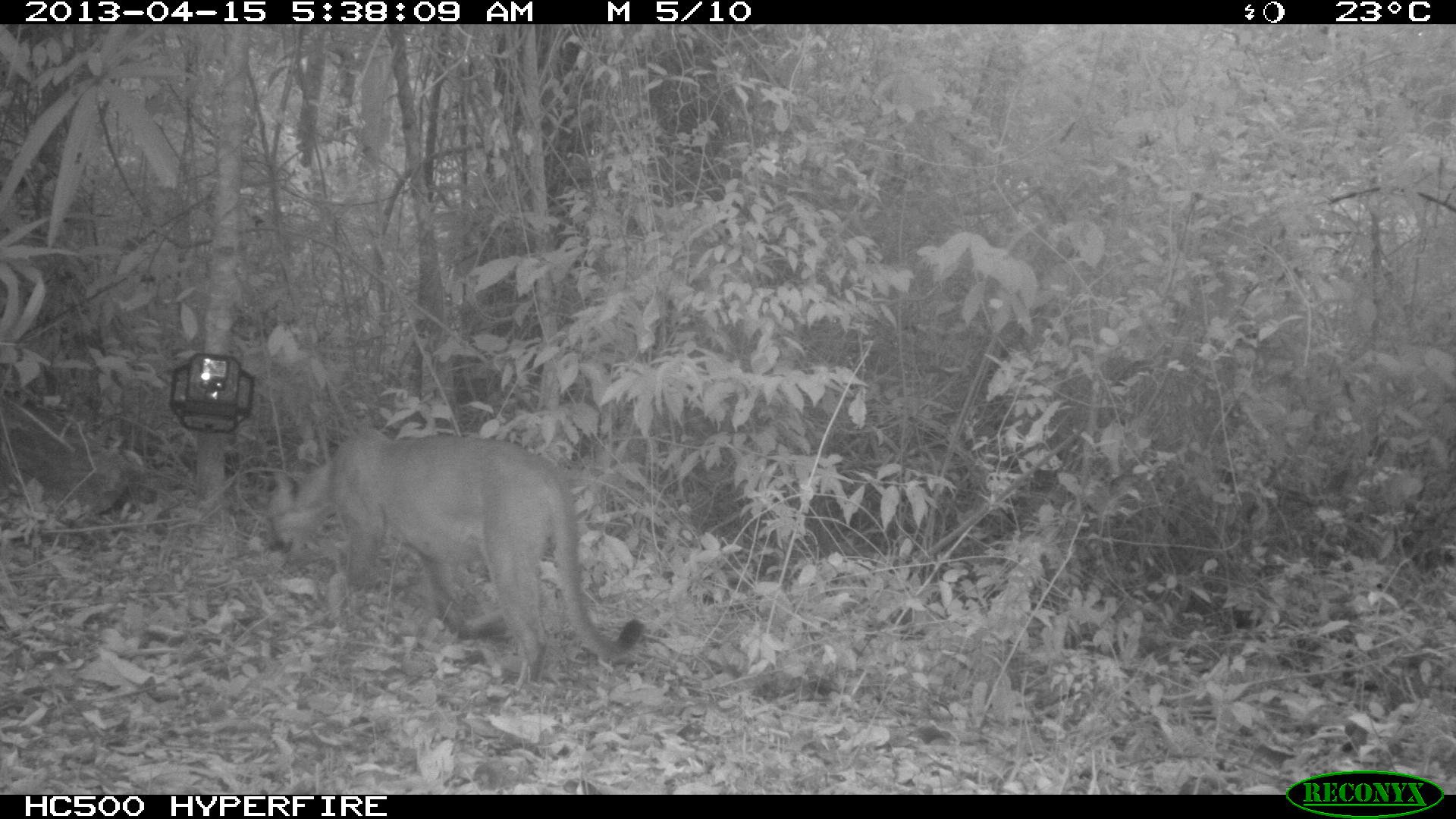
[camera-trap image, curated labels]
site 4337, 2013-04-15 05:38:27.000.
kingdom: Animalia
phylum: Chordata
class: Mammalia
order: Carnivora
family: Felidae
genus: Puma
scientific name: Puma concolor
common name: mountain lion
Puma concolor (mountain lion), count 1, sex male.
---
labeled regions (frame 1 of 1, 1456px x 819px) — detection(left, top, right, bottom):
puma concolor: detection(264, 429, 642, 681)